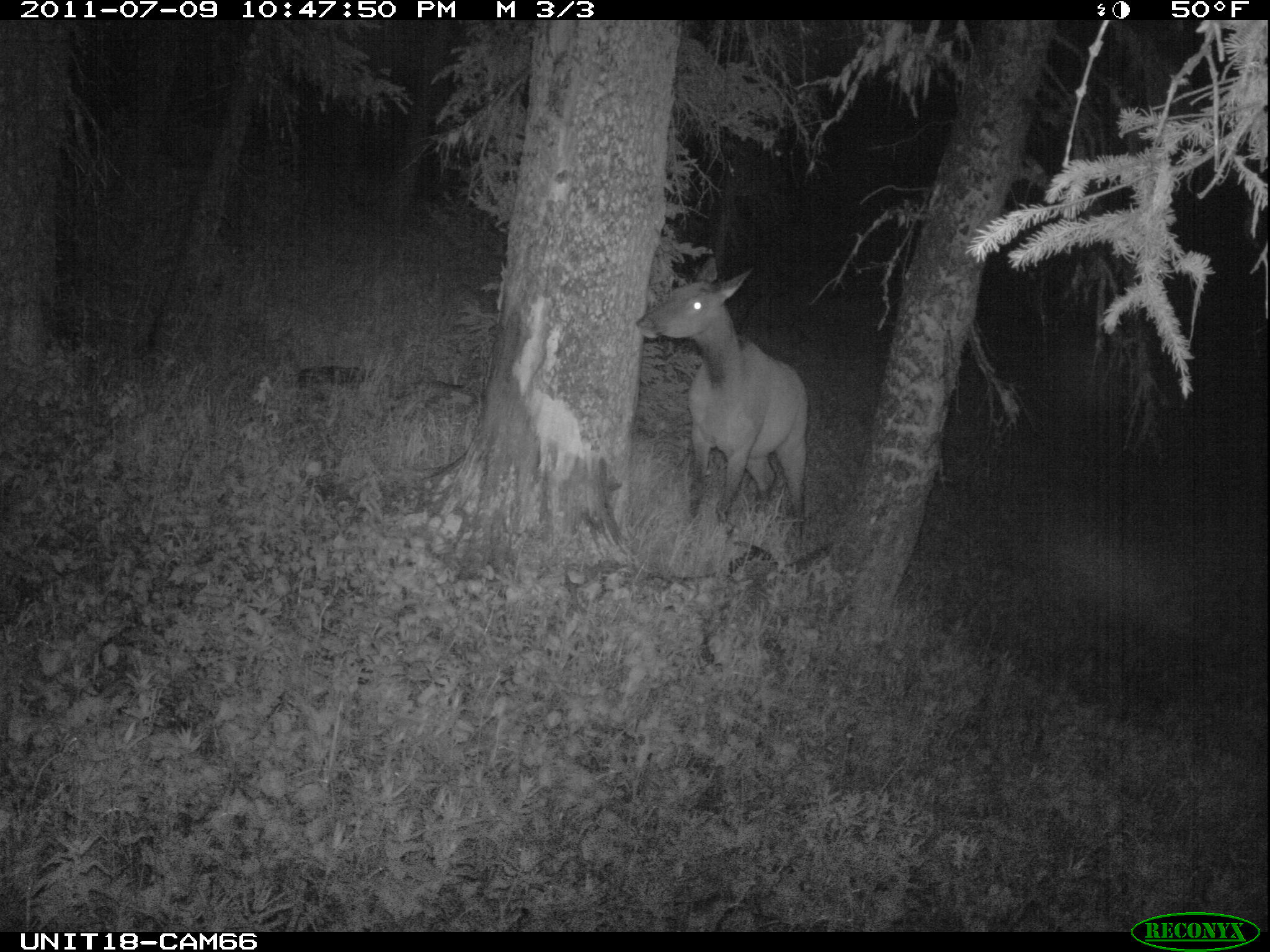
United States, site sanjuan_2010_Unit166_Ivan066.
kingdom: Animalia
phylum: Chordata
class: Mammalia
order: Artiodactyla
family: Cervidae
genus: Cervus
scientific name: Cervus elaphus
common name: red deer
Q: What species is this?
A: Cervus elaphus (red deer).